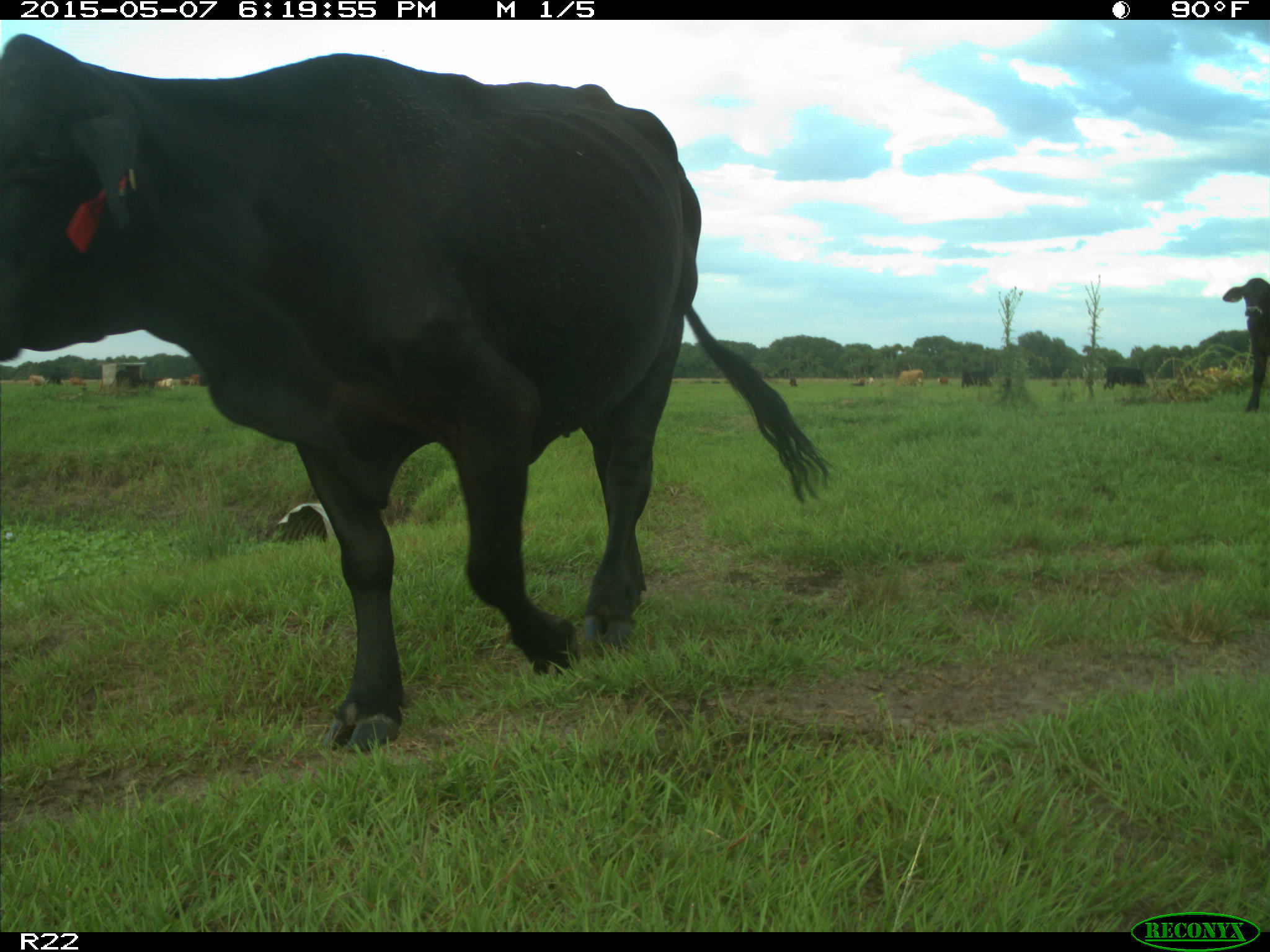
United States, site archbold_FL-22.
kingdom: Animalia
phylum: Chordata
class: Mammalia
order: Artiodactyla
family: Bovidae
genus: Bos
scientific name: Bos taurus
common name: domestic cow